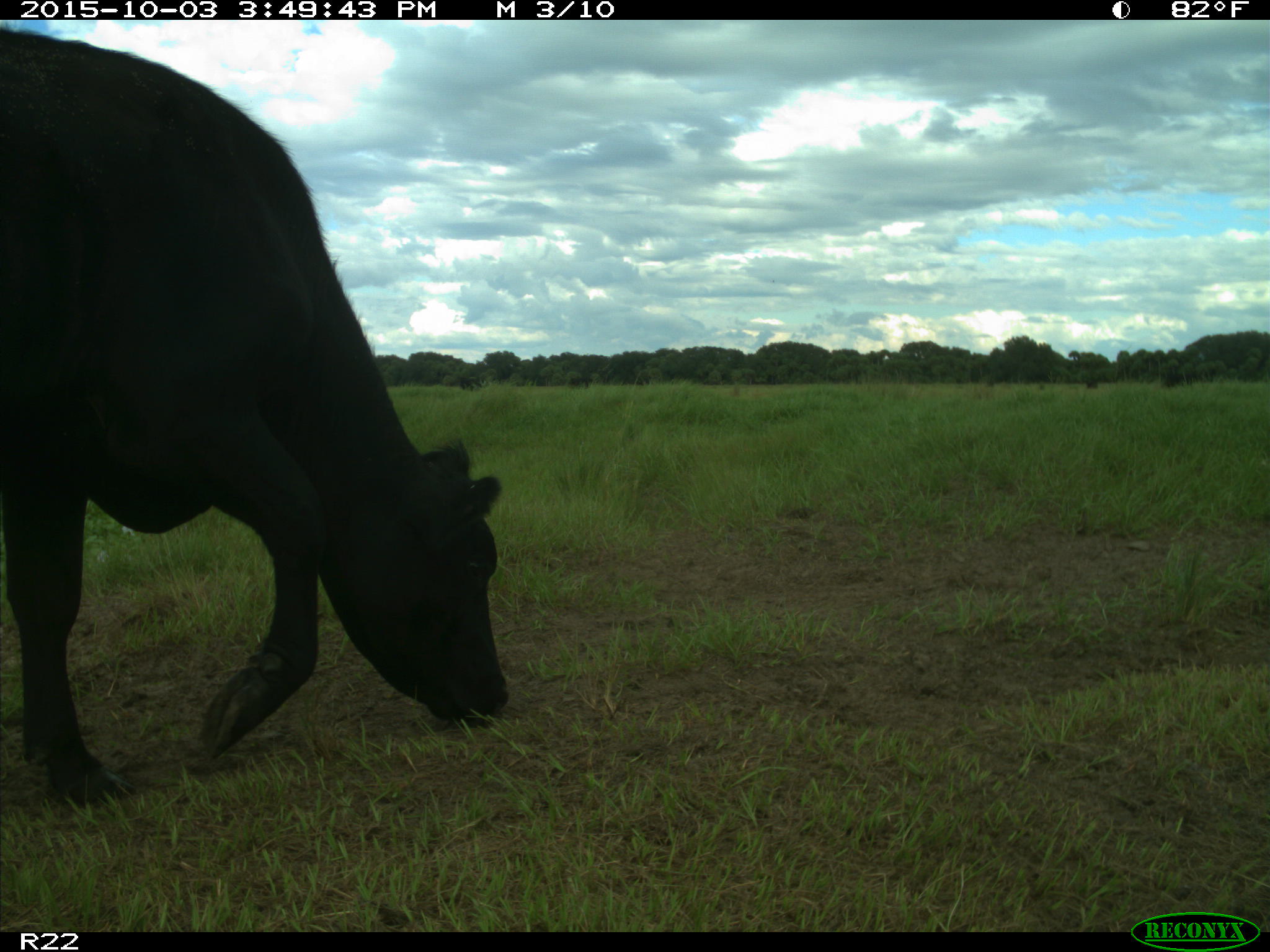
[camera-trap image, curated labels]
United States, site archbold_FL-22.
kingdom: Animalia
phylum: Chordata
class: Mammalia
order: Artiodactyla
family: Bovidae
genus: Bos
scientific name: Bos taurus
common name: domestic cow